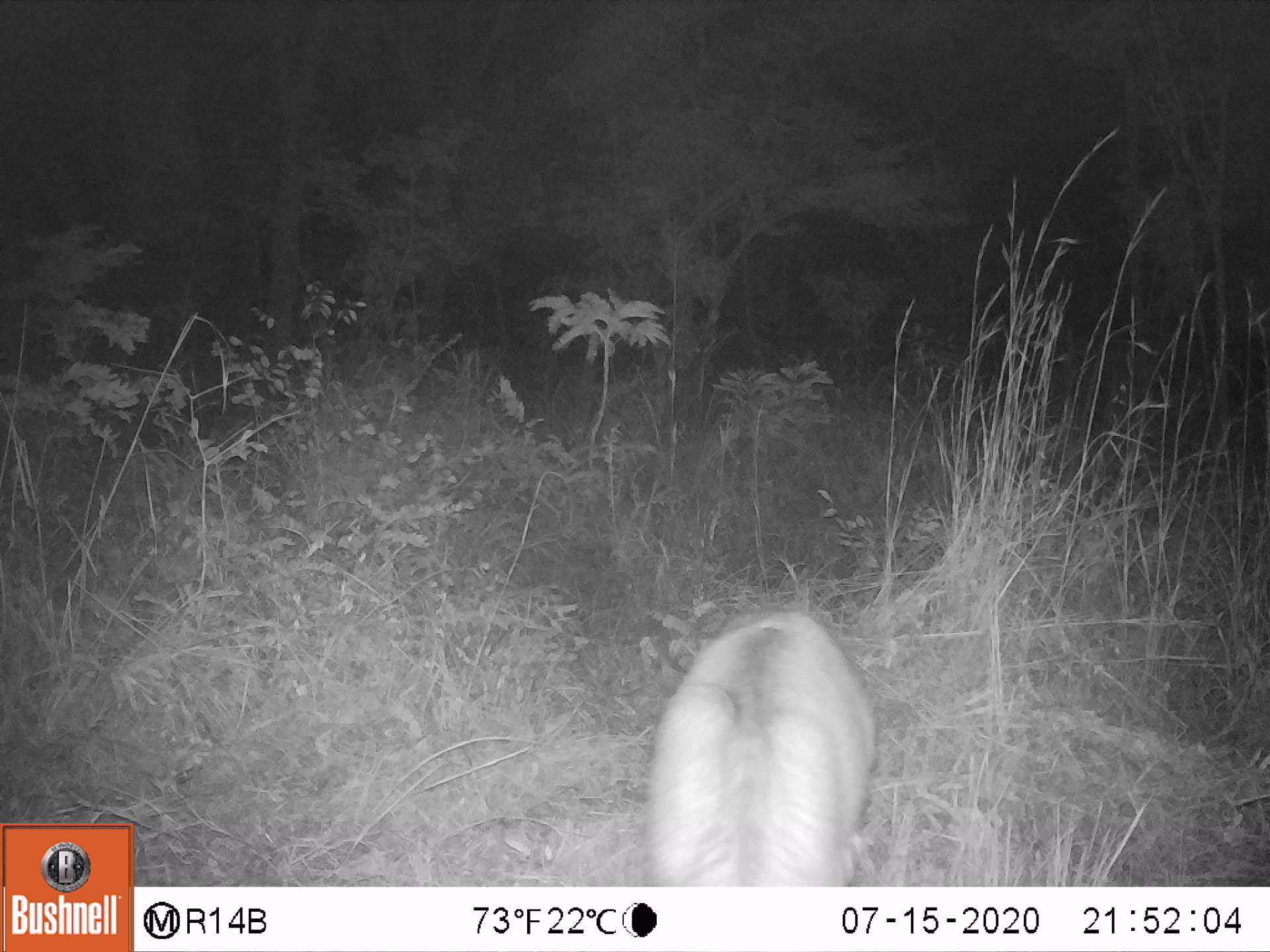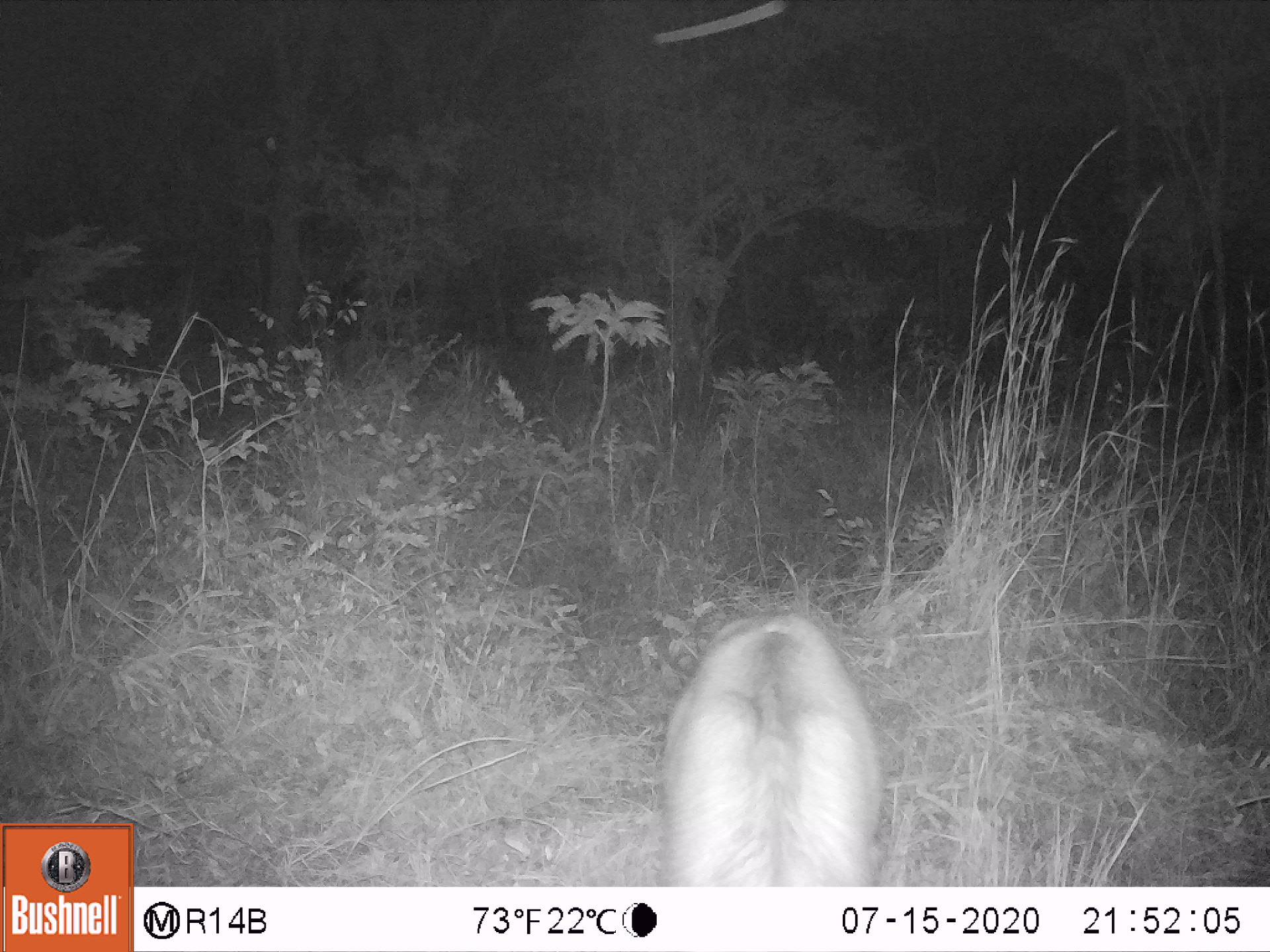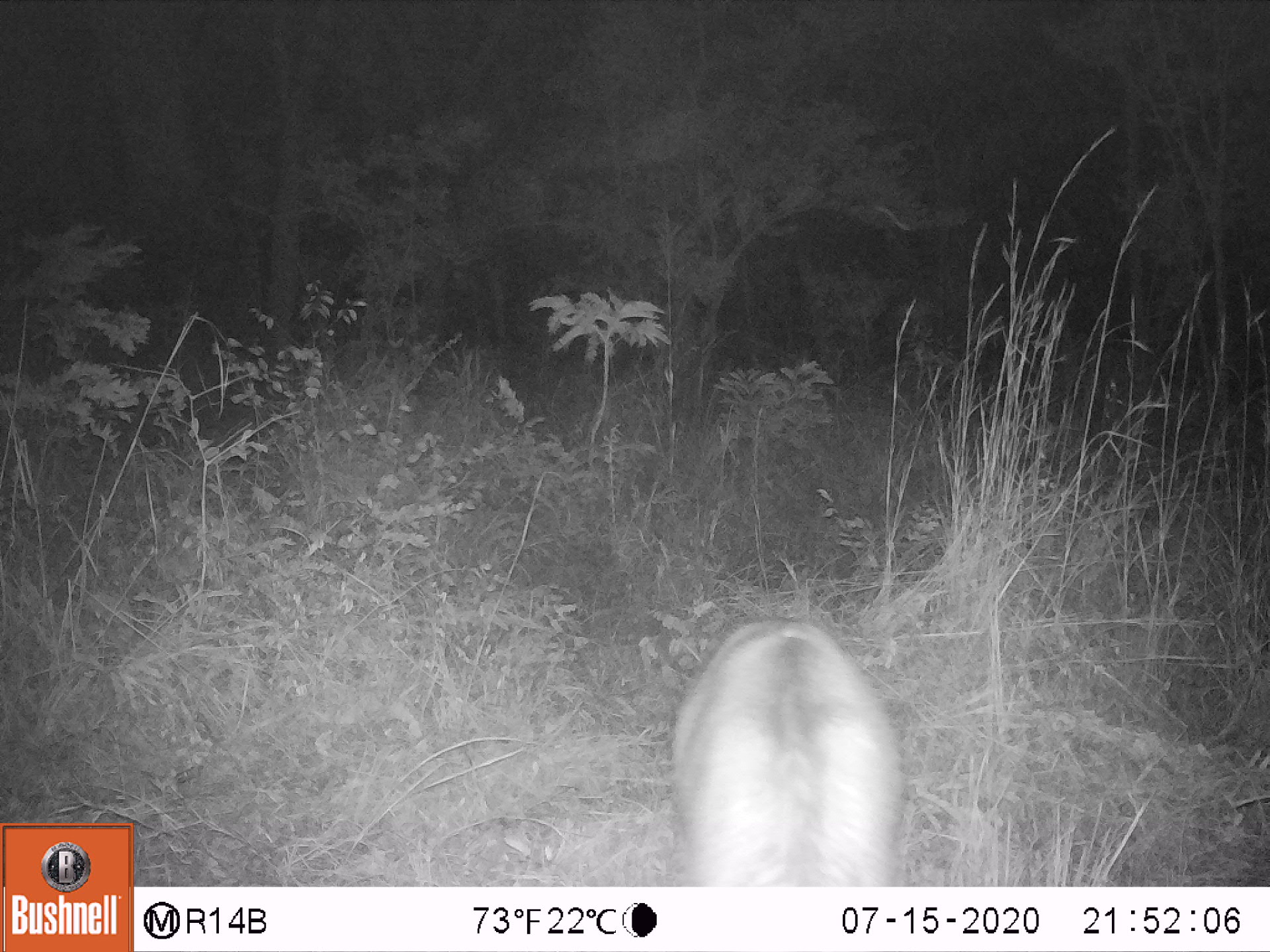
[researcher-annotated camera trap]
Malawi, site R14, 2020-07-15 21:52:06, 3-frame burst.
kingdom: Animalia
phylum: Chordata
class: Mammalia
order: Artiodactyla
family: Bovidae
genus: Kobus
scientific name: Kobus ellipsiprymnus ellipsiprymnus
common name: common waterbuck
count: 1